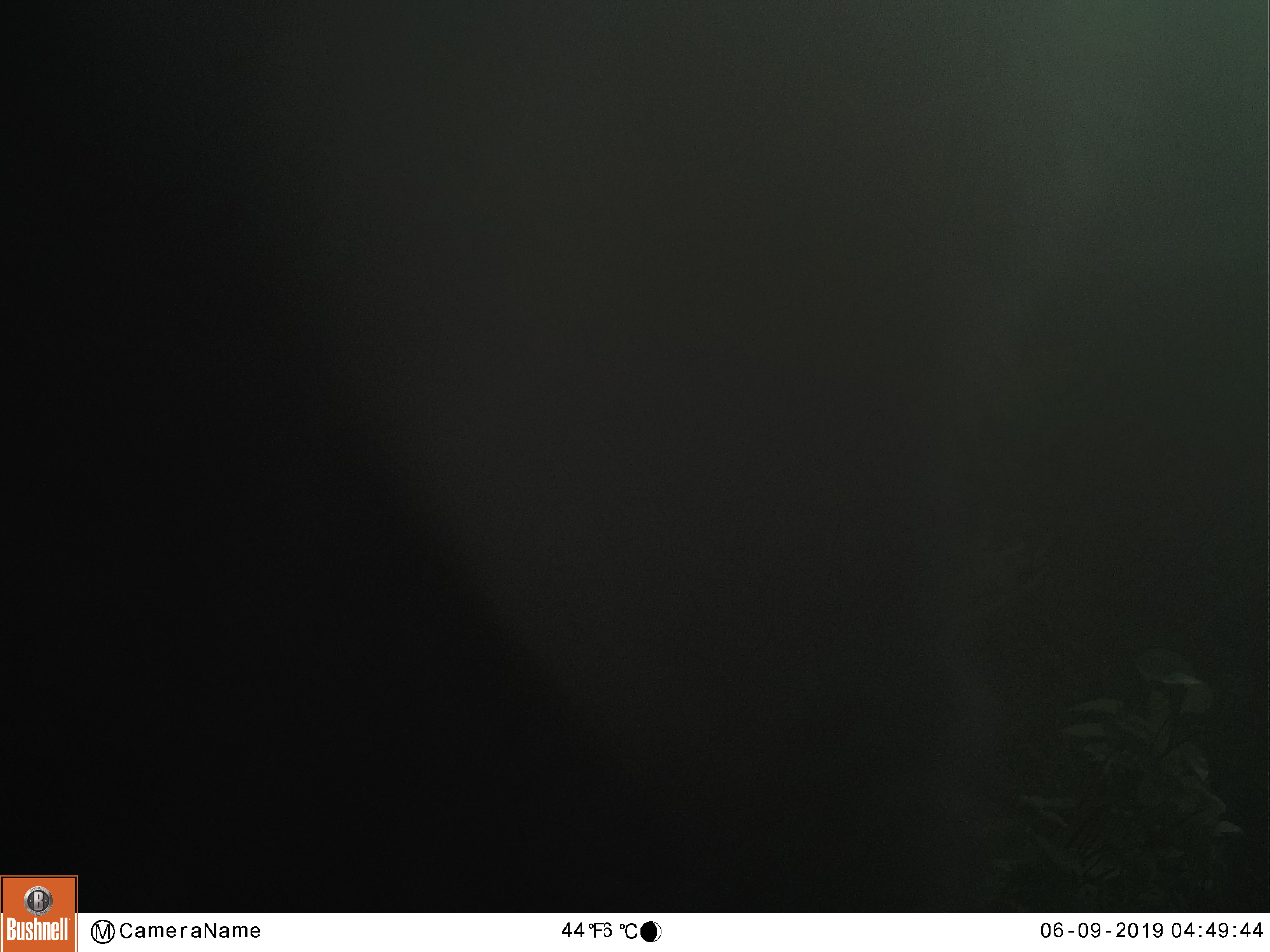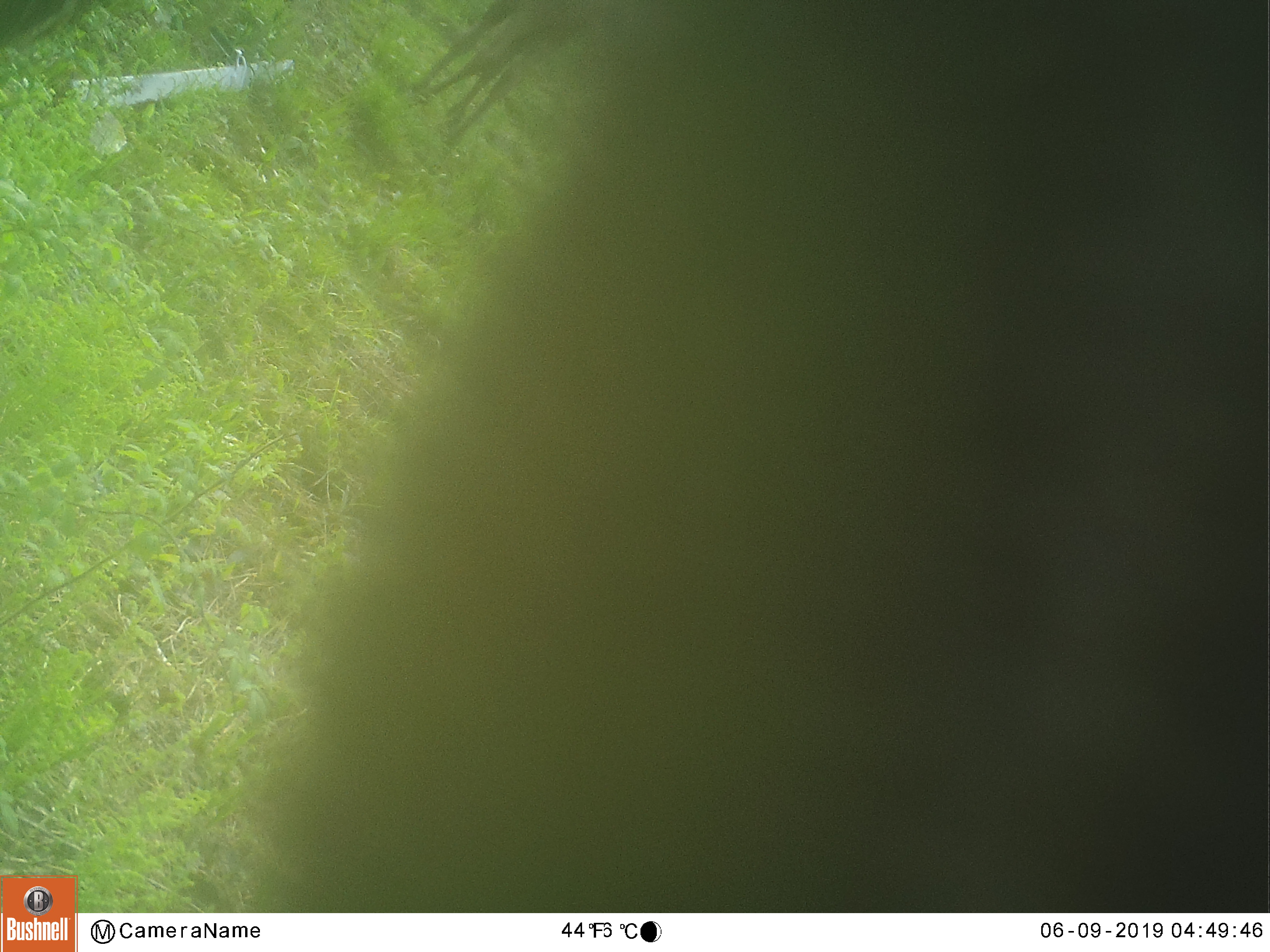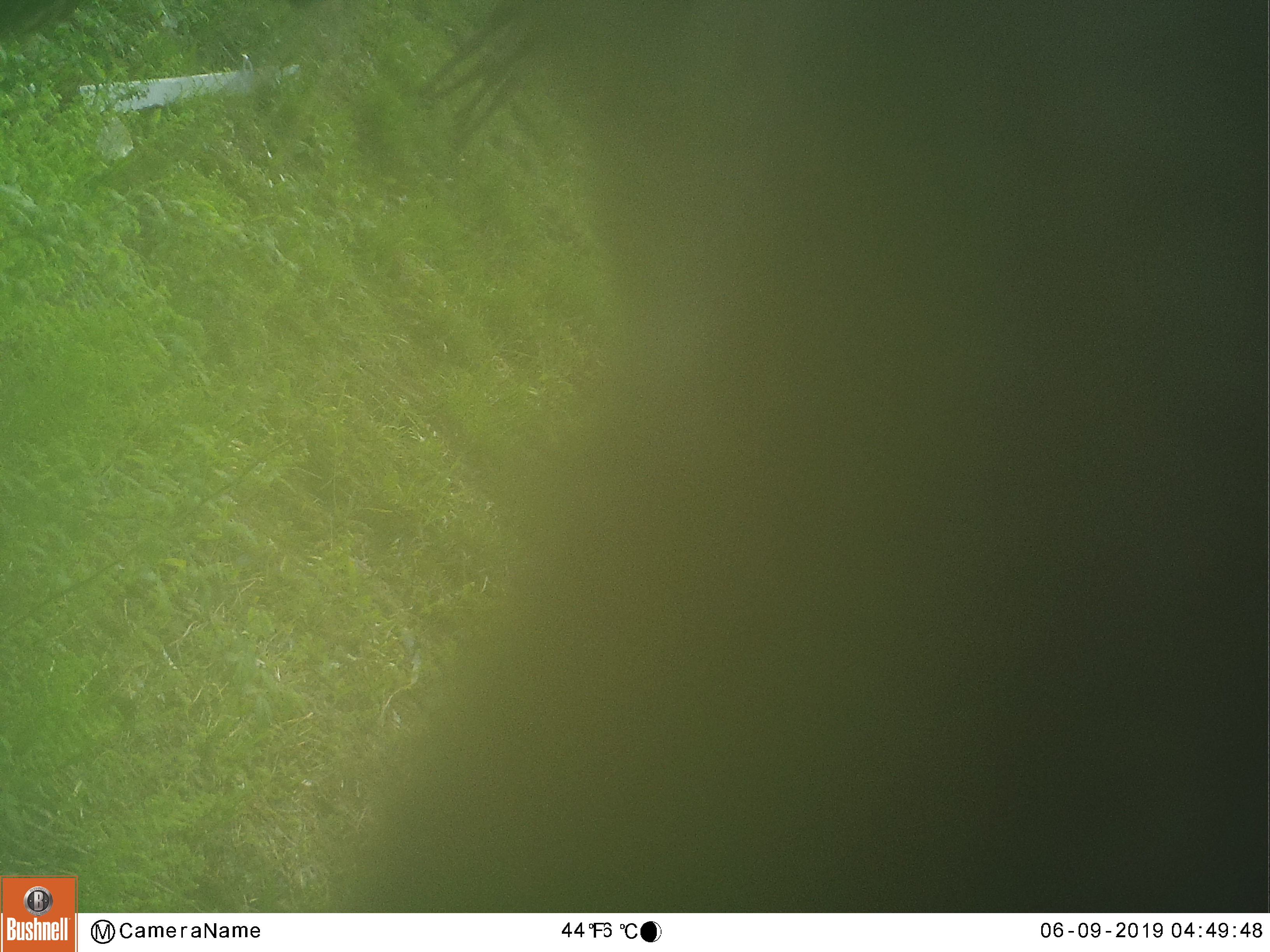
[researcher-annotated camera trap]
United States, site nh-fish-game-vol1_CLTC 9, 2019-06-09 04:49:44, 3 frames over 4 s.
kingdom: Animalia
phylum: Chordata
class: Mammalia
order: Artiodactyla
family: Cervidae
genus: Alces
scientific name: Alces alces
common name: moose